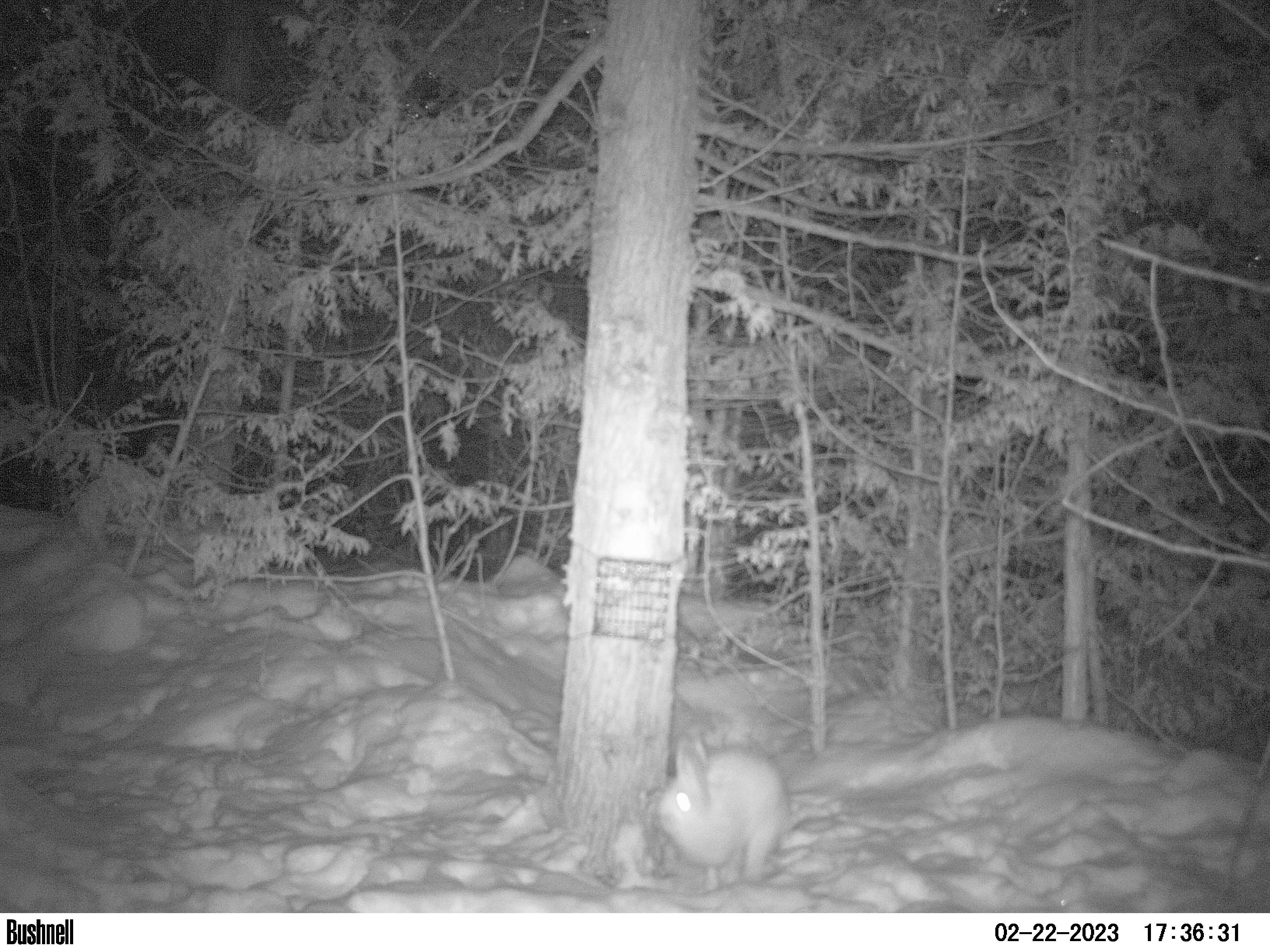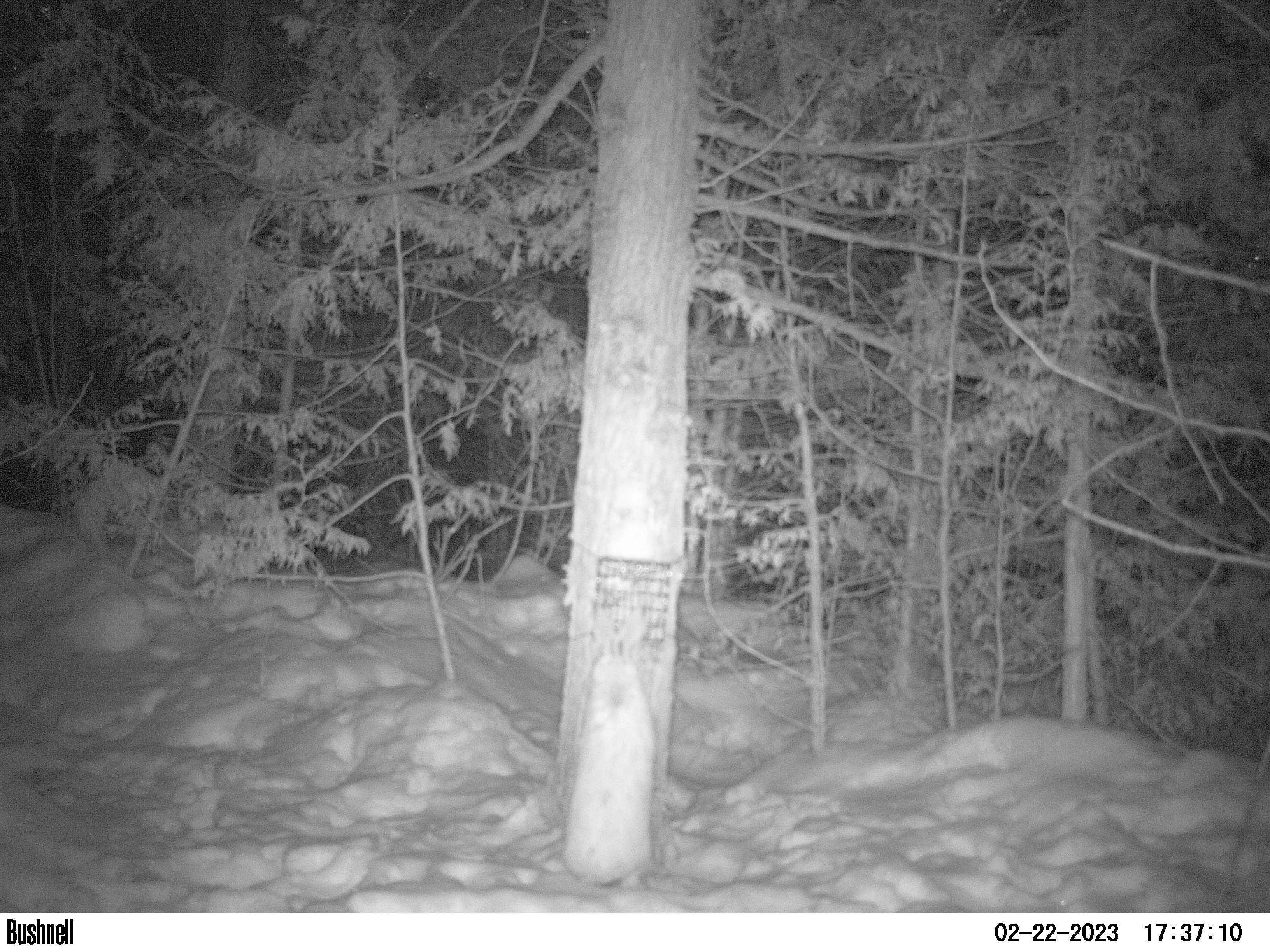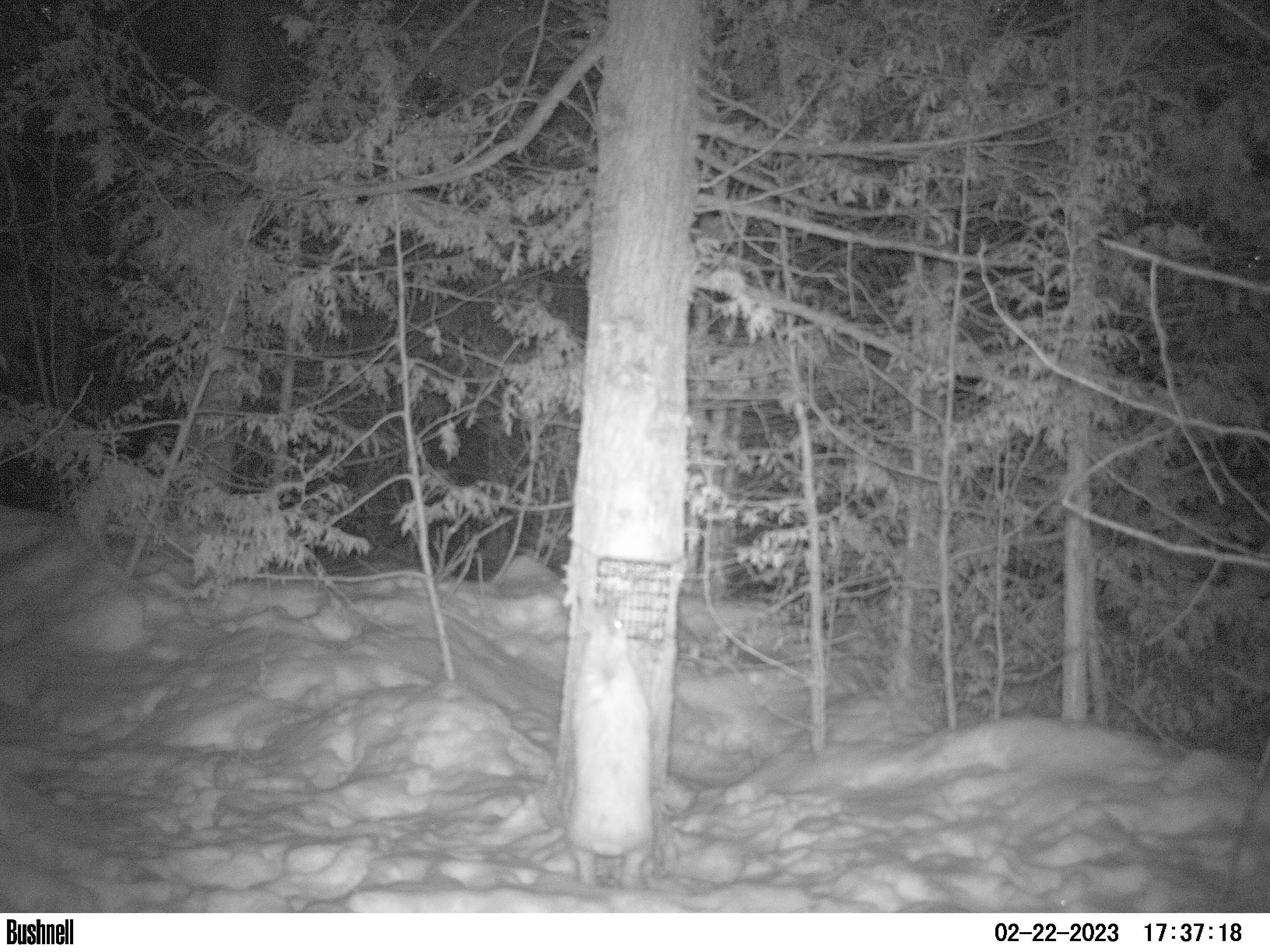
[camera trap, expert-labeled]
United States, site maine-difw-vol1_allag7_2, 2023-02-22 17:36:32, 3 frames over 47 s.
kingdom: Animalia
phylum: Chordata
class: Mammalia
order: Lagomorpha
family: Leporidae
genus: Lepus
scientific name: Lepus americanus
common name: snowshoe hare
Snowshoe hare (Lepus americanus).